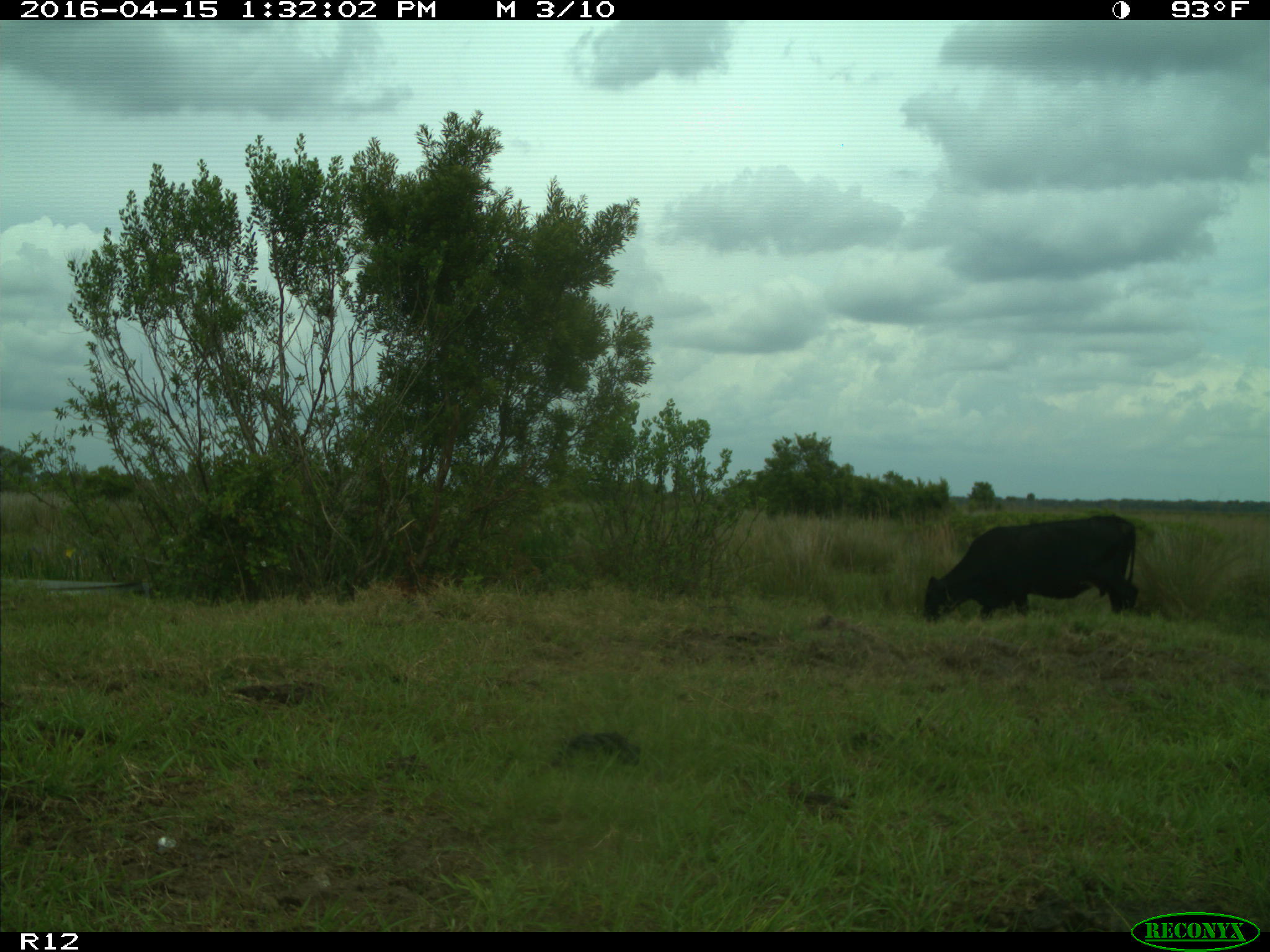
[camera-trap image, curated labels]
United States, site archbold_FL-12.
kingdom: Animalia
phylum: Chordata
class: Mammalia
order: Artiodactyla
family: Bovidae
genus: Bos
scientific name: Bos taurus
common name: domestic cow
Bos taurus (domestic cow).